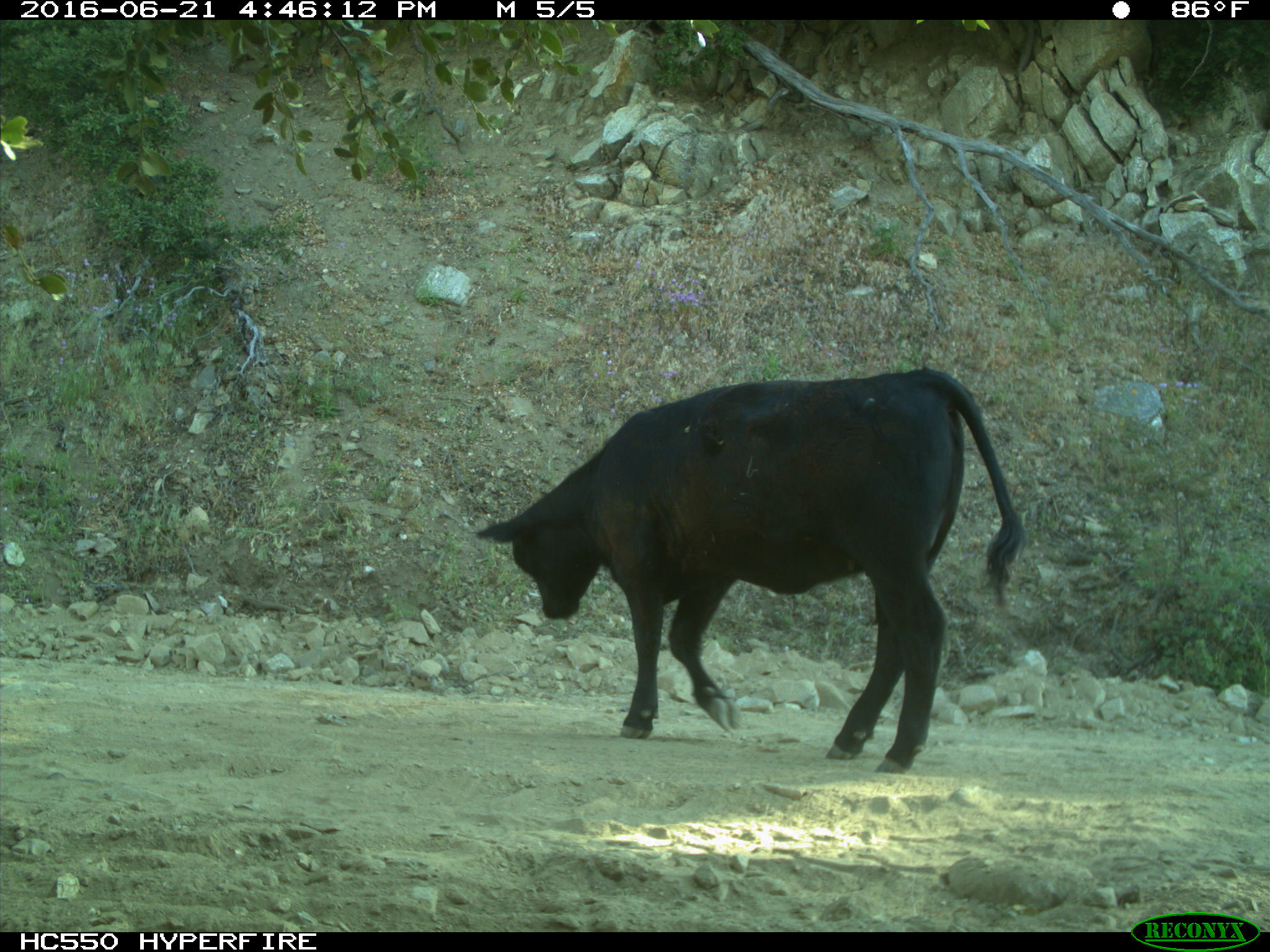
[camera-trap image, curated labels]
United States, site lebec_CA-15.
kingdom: Animalia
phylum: Chordata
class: Mammalia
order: Artiodactyla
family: Bovidae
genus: Bos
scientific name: Bos taurus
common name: domestic cow